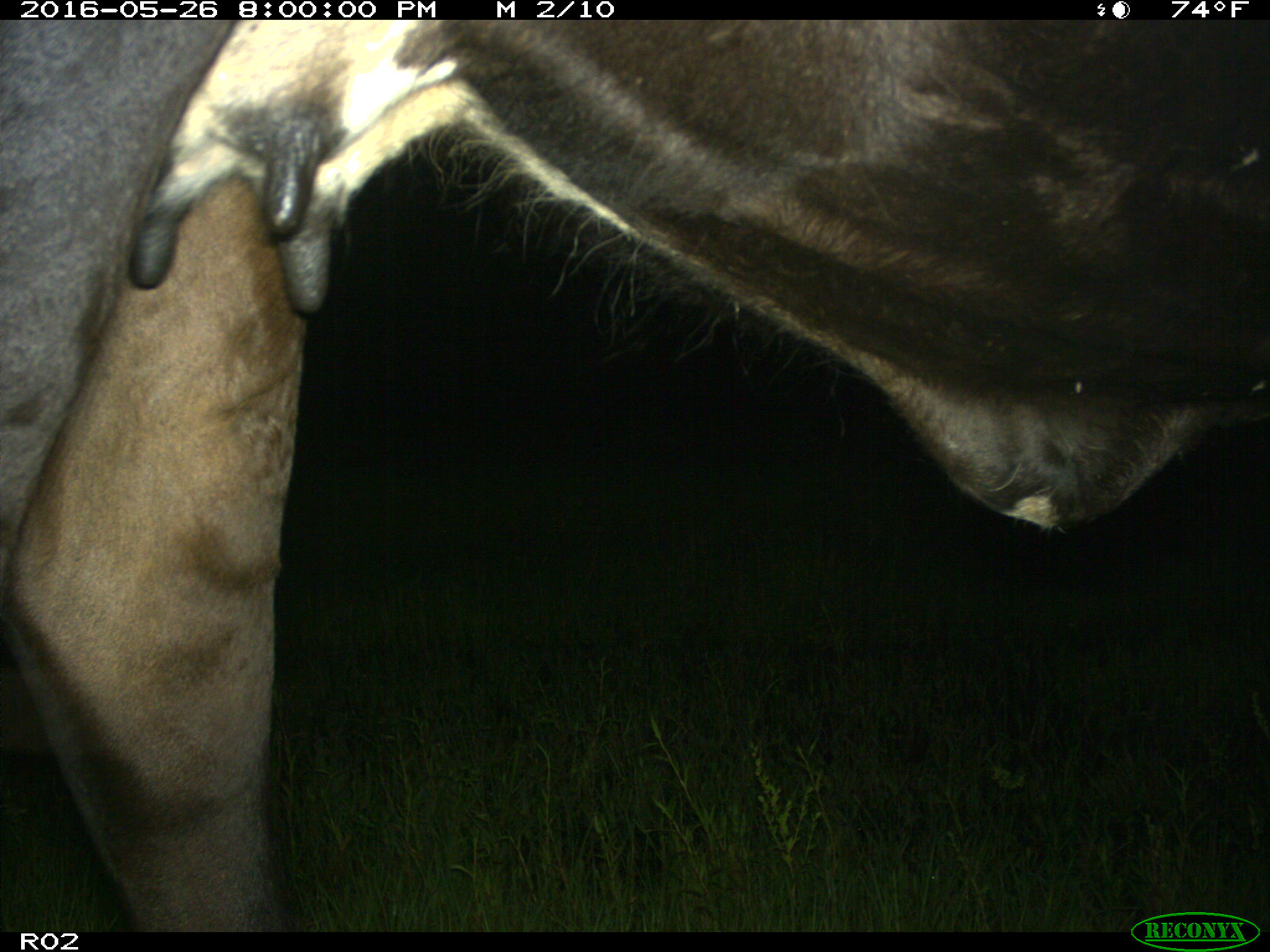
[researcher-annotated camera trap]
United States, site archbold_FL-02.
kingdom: Animalia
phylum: Chordata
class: Mammalia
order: Artiodactyla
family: Bovidae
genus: Bos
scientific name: Bos taurus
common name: domestic cow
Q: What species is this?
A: Bos taurus (domestic cow).